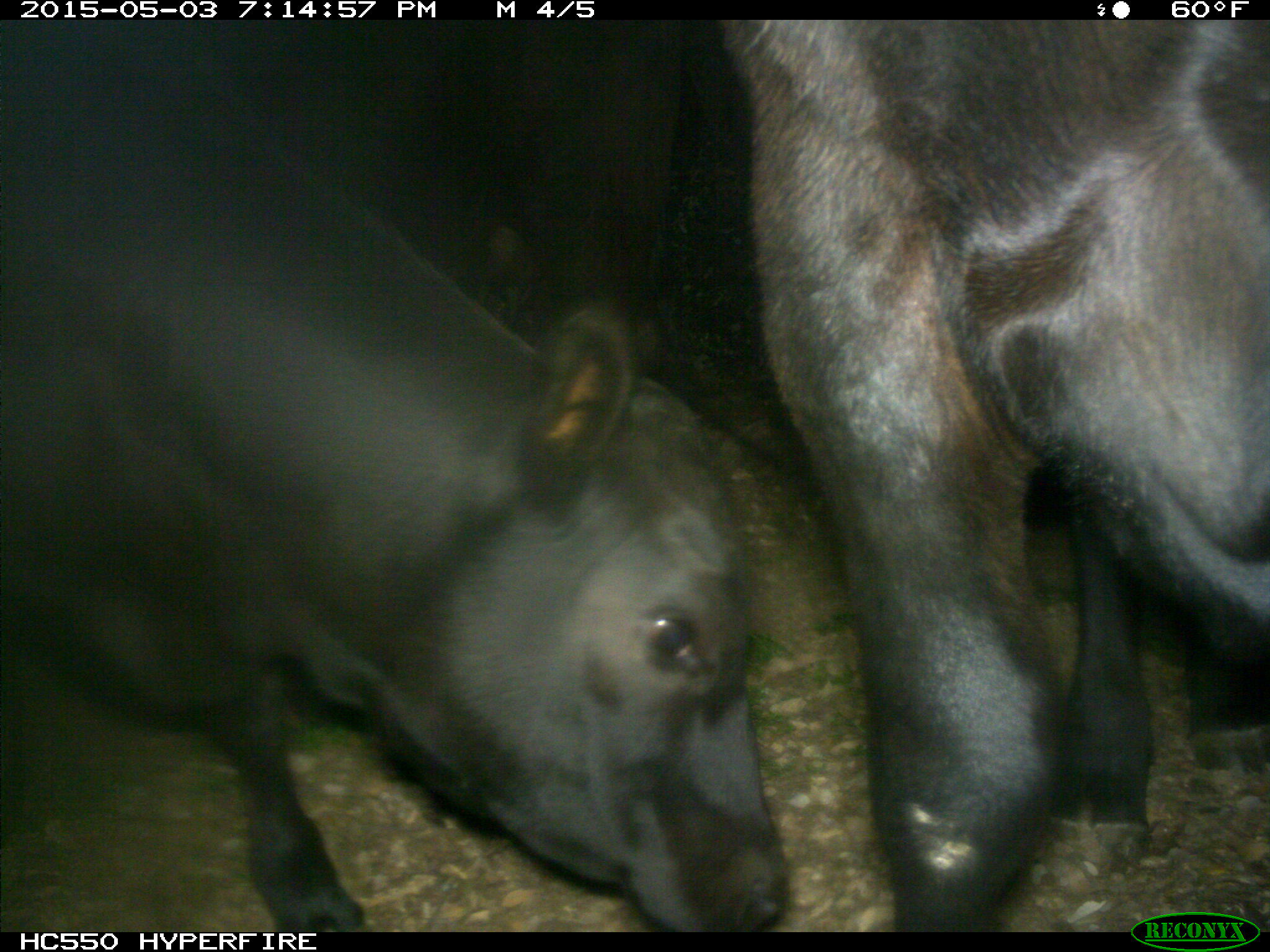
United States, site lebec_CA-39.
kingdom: Animalia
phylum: Chordata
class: Mammalia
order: Artiodactyla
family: Bovidae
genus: Bos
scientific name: Bos taurus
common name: domestic cow